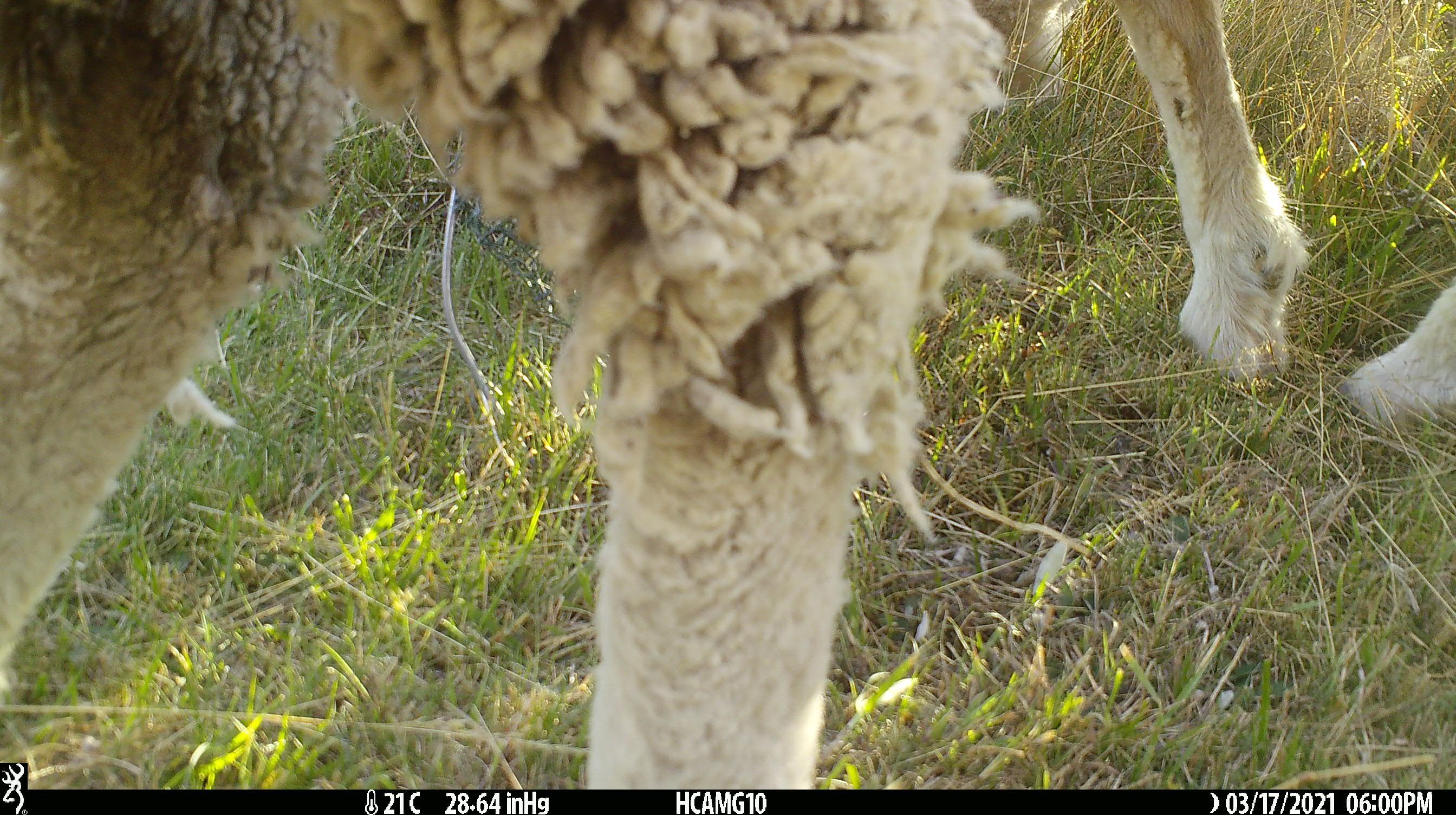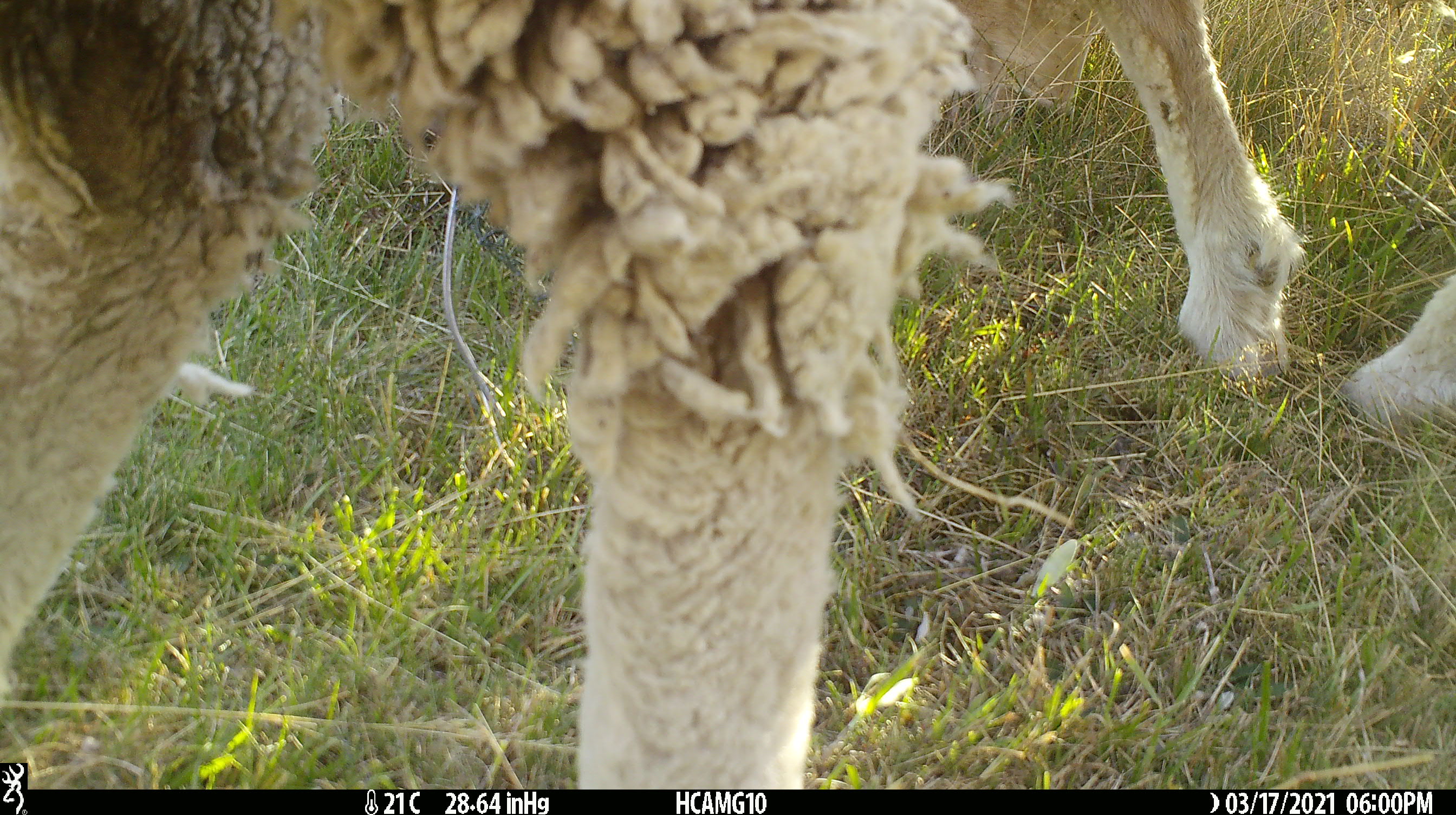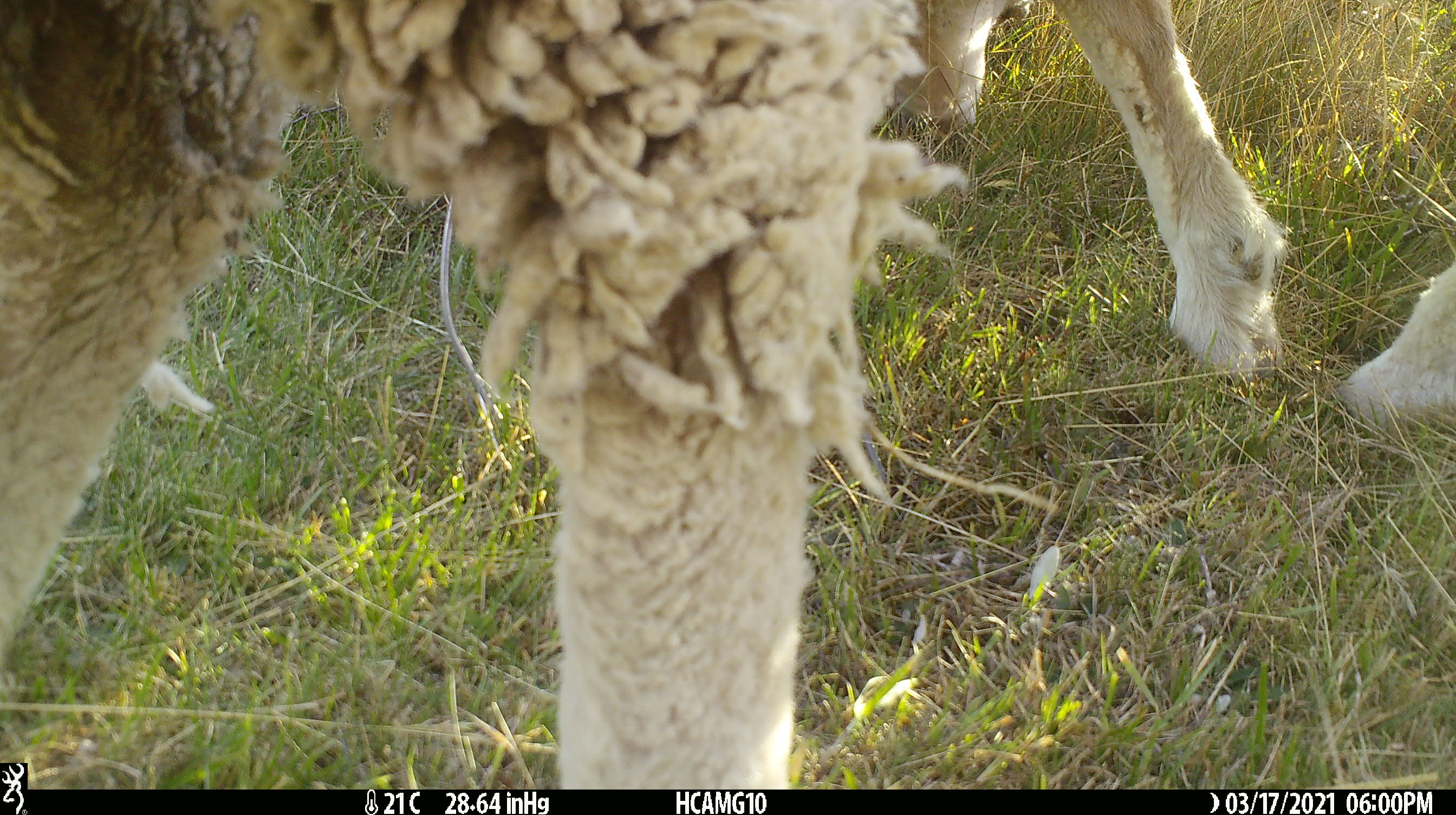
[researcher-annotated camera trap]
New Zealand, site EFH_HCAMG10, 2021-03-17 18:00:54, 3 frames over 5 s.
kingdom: Animalia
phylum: Chordata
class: Mammalia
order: Artiodactyla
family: Bovidae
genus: Ovis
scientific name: Ovis aries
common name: domestic sheep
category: sheep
Sheep (domestic sheep) (Ovis aries).